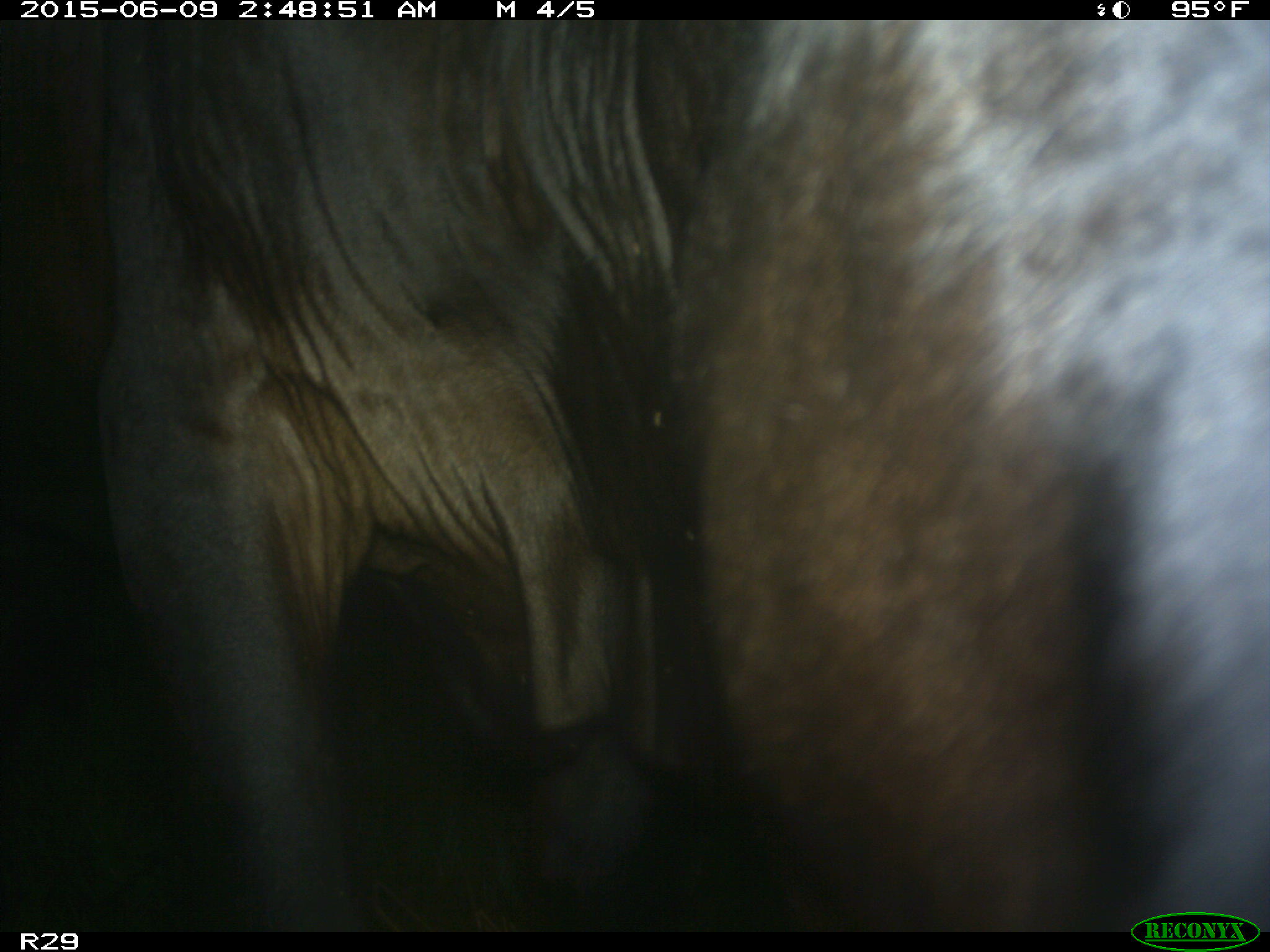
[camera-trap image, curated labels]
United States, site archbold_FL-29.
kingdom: Animalia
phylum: Chordata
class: Mammalia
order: Artiodactyla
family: Bovidae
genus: Bos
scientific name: Bos taurus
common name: domestic cow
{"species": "Bos taurus (domestic cow)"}